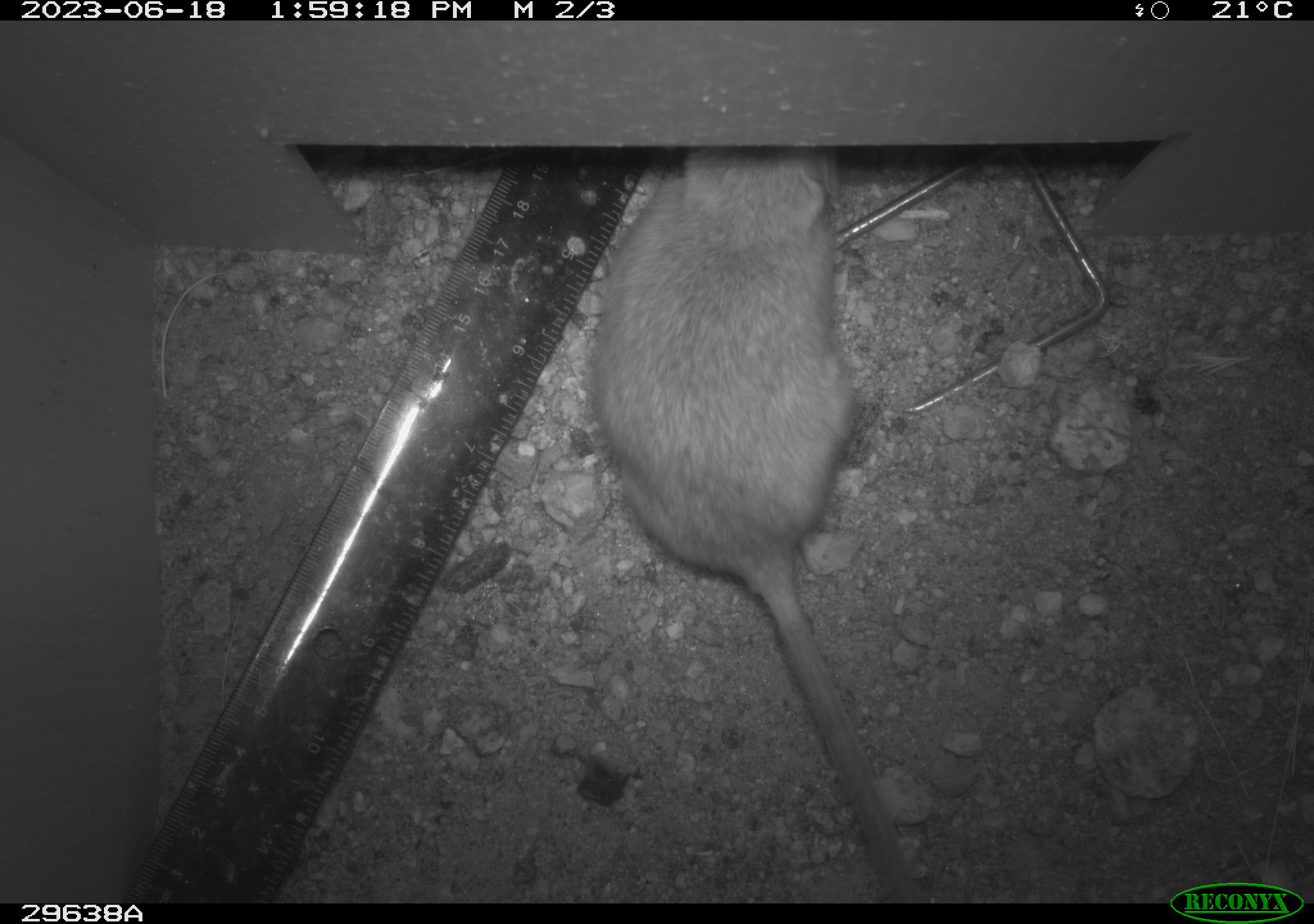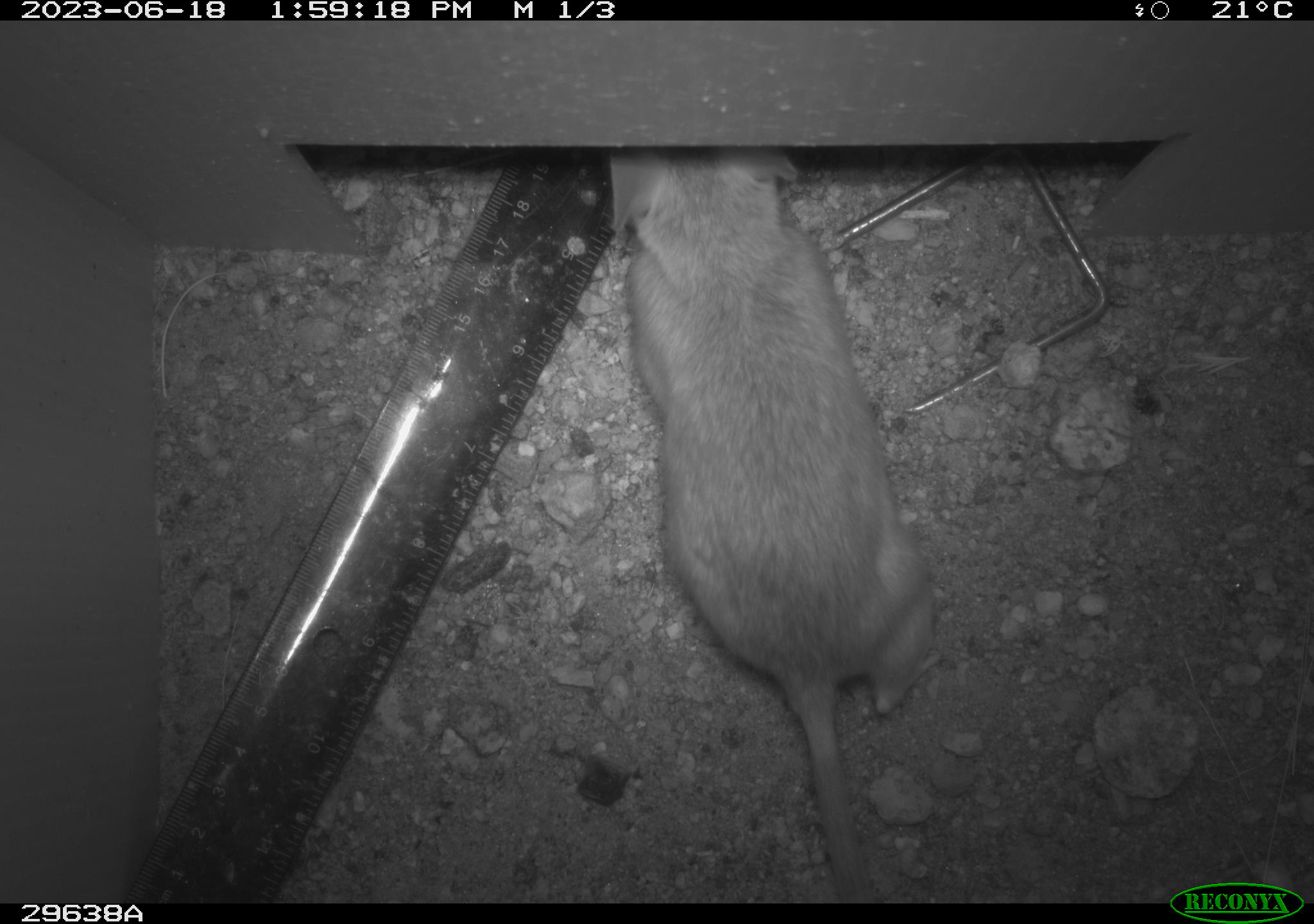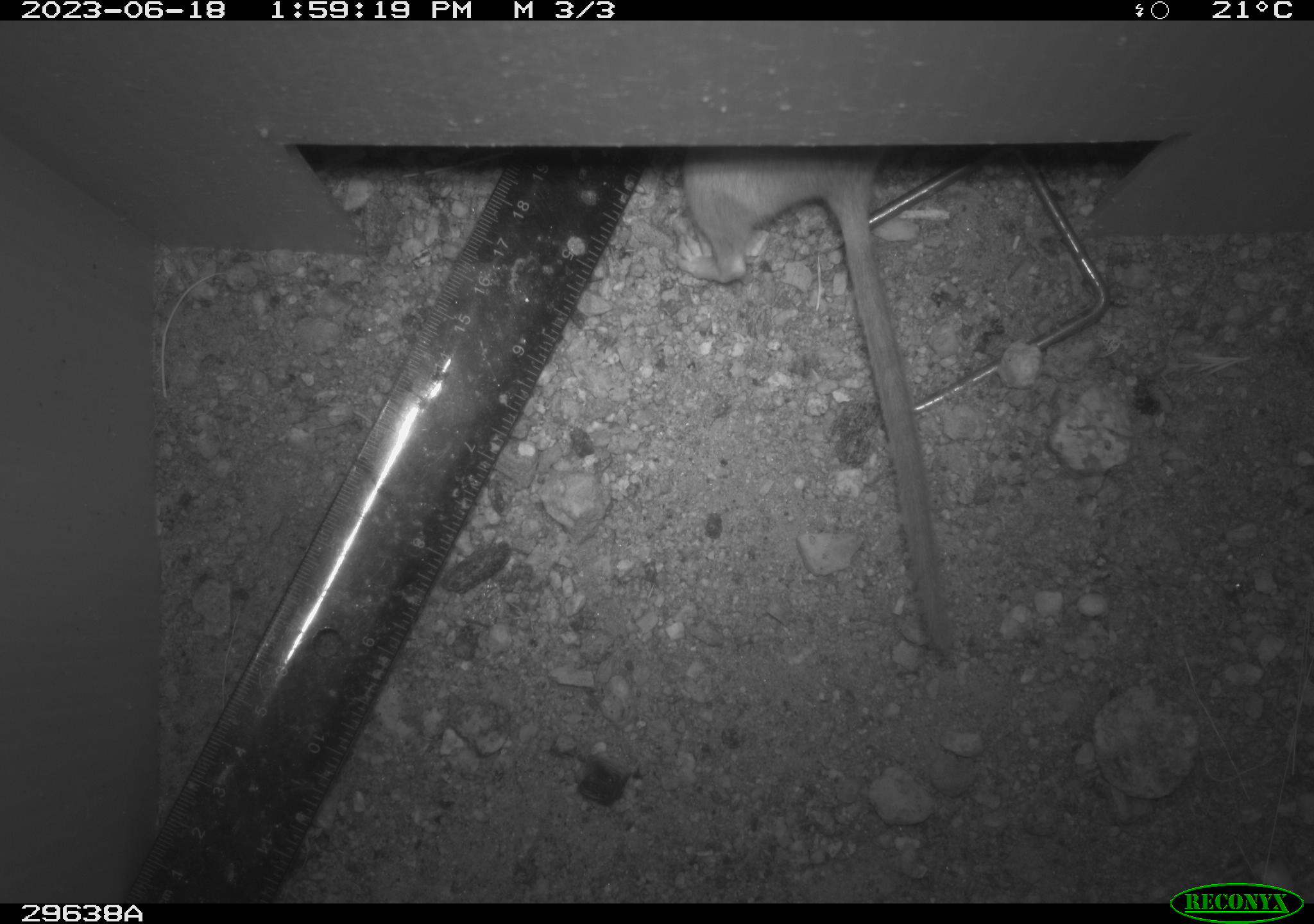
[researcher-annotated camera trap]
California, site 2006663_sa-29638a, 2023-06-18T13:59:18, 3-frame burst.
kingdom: Animalia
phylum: Chordata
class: Mammalia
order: Rodentia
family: Cricetidae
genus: Neotoma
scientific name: Neotoma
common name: pack rat or woodrat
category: neotoma species